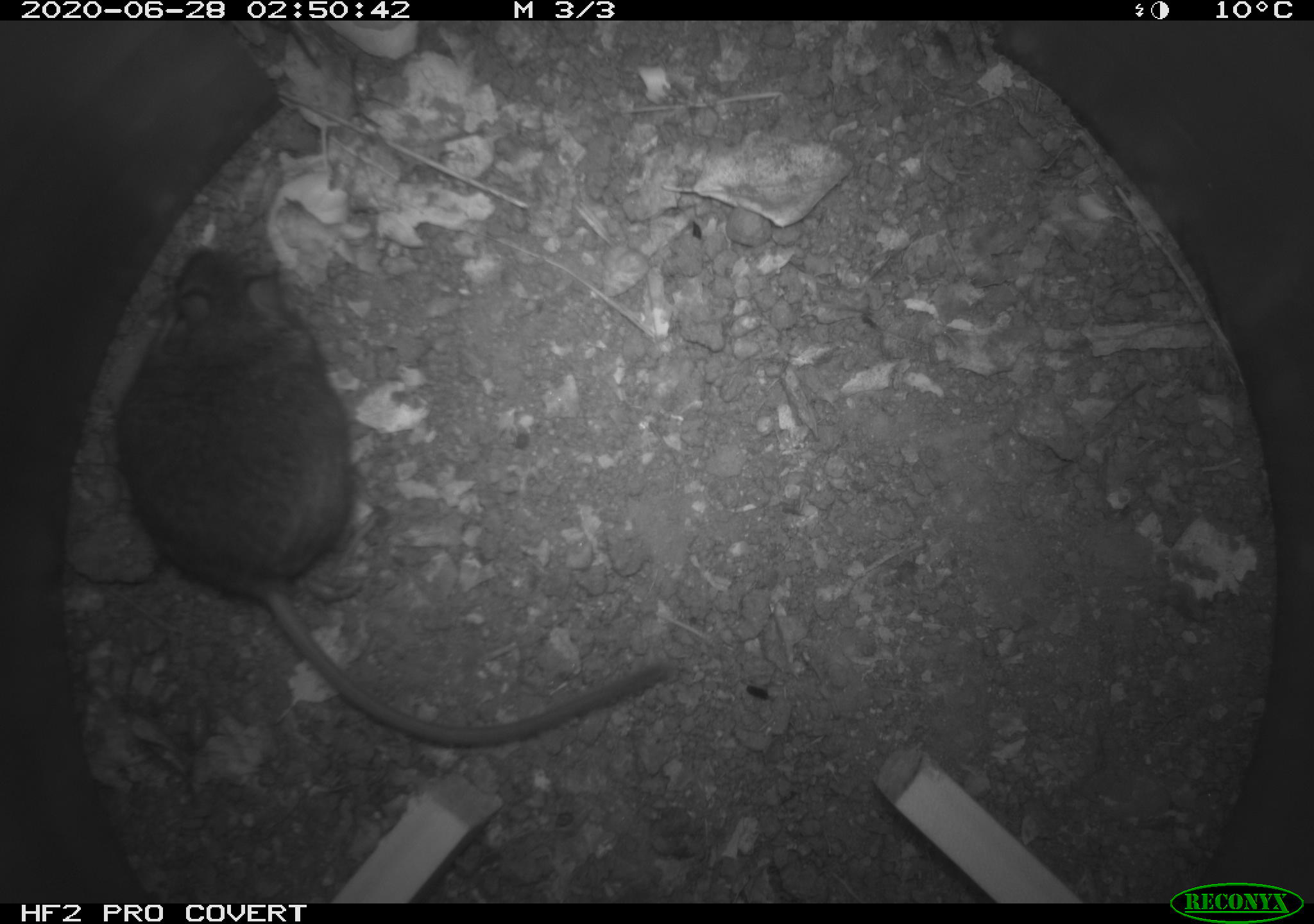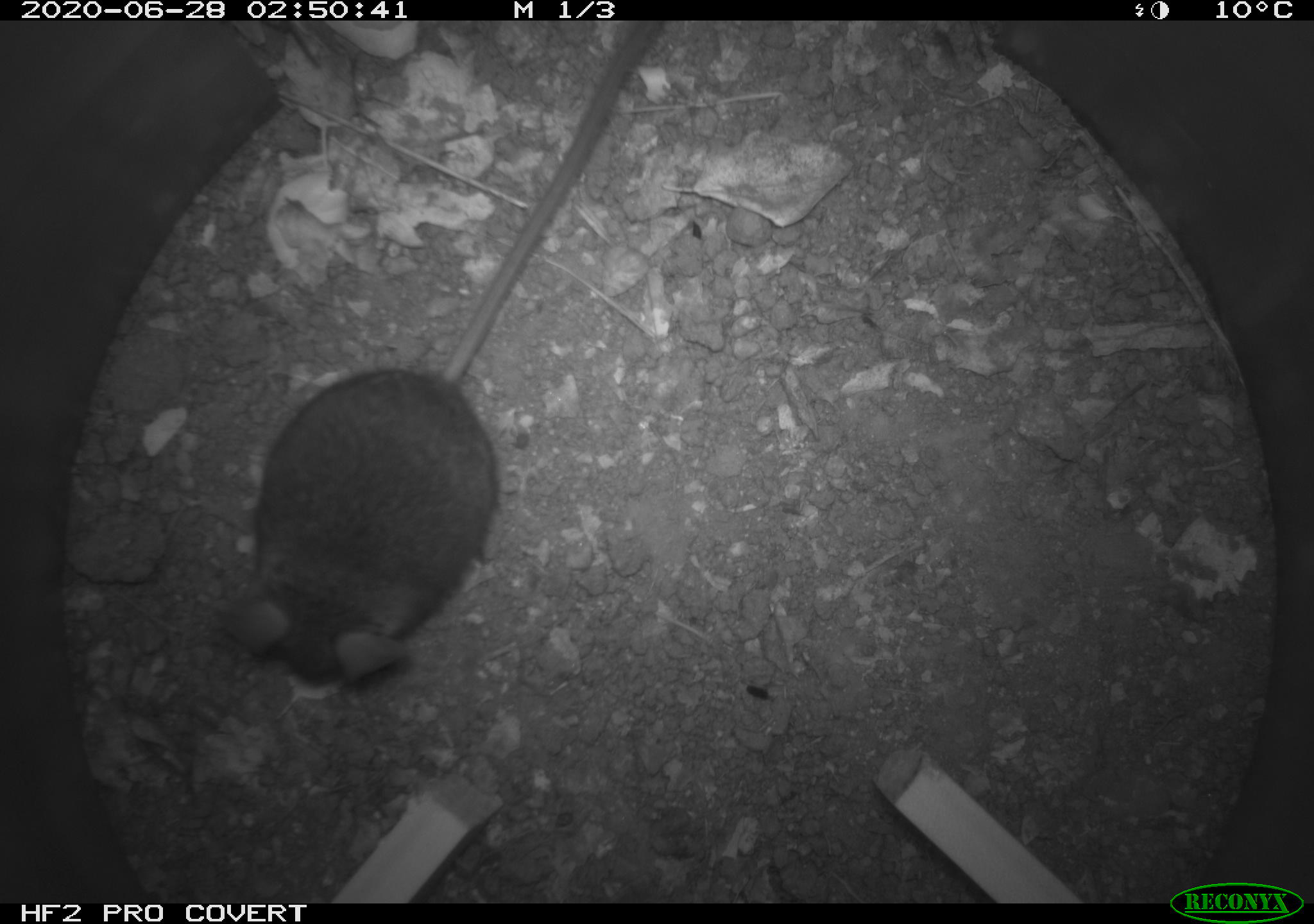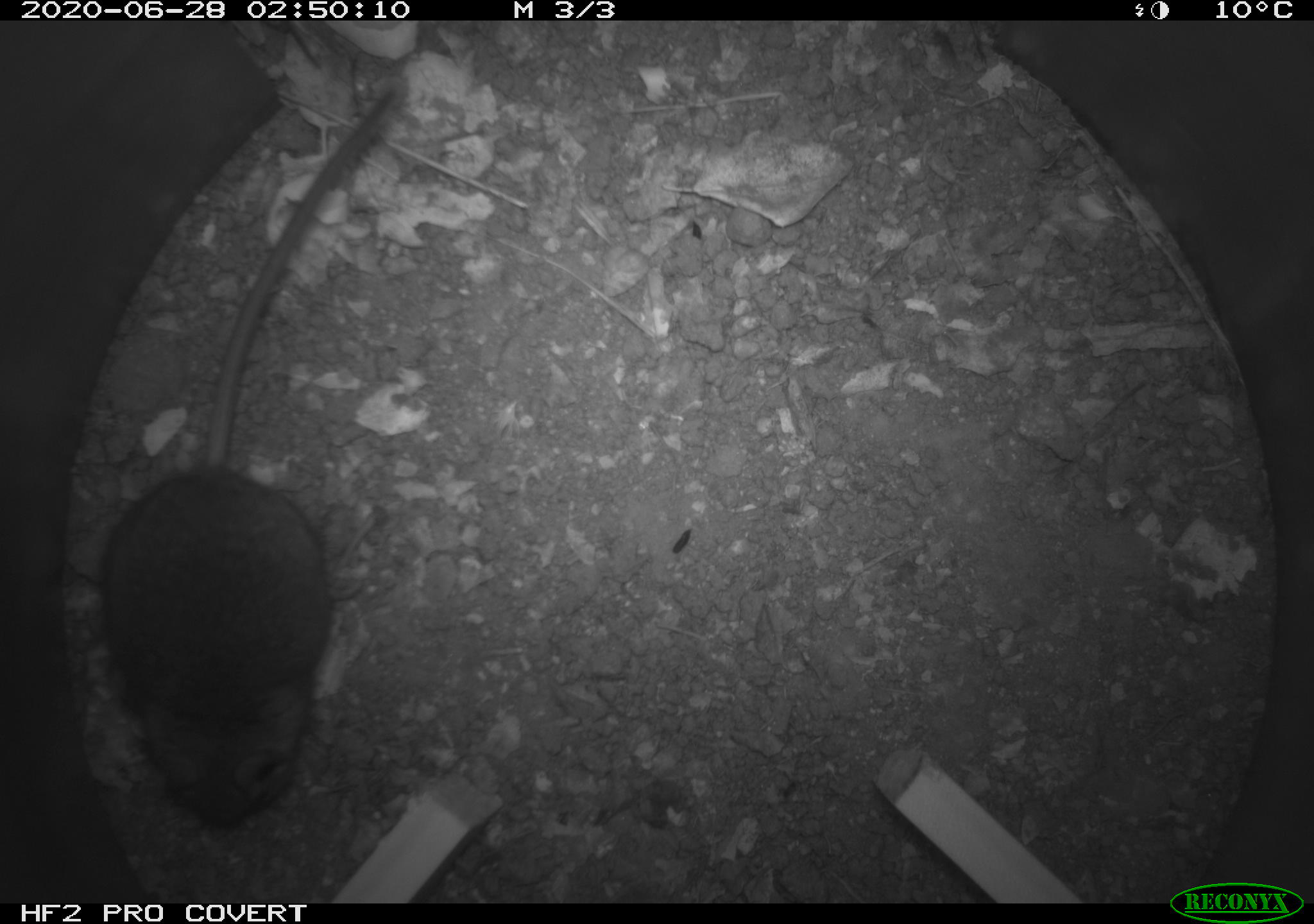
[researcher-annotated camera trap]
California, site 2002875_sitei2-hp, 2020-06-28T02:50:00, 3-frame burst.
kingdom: Animalia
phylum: Chordata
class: Mammalia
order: Rodentia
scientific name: Rodentia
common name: rodent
Rodent (Rodentia).